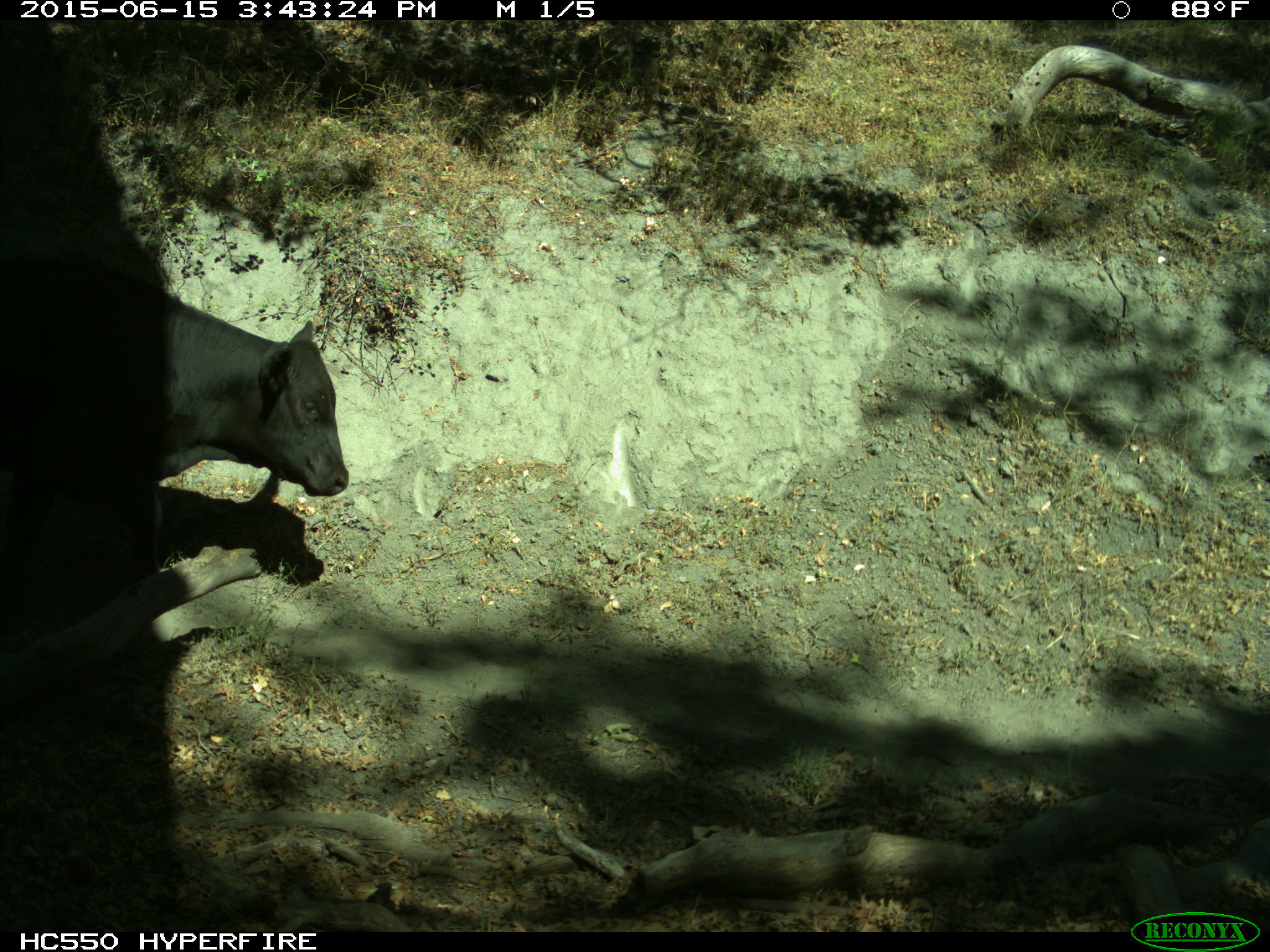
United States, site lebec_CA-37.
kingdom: Animalia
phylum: Chordata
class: Mammalia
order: Artiodactyla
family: Bovidae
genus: Bos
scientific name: Bos taurus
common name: domestic cow